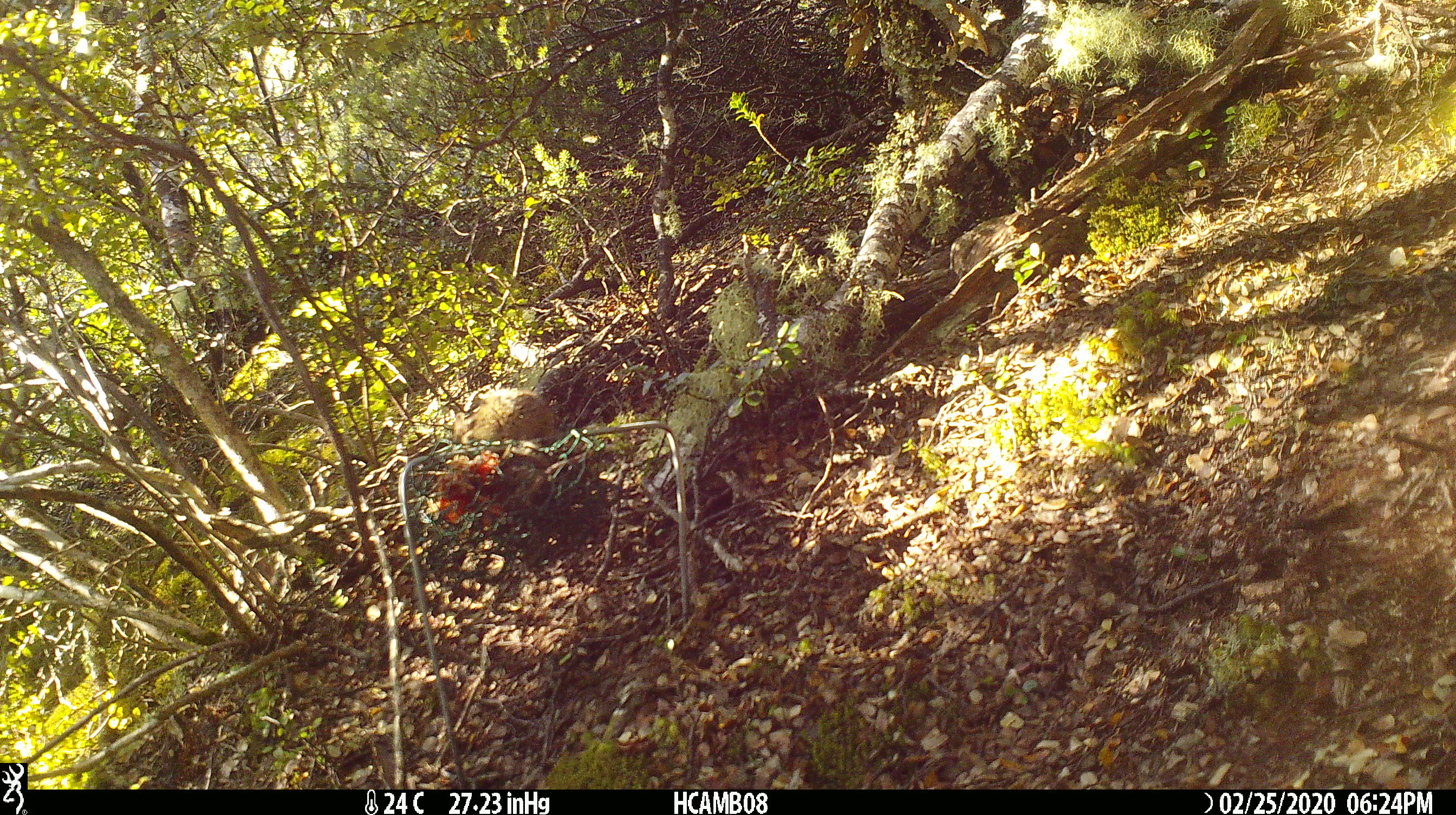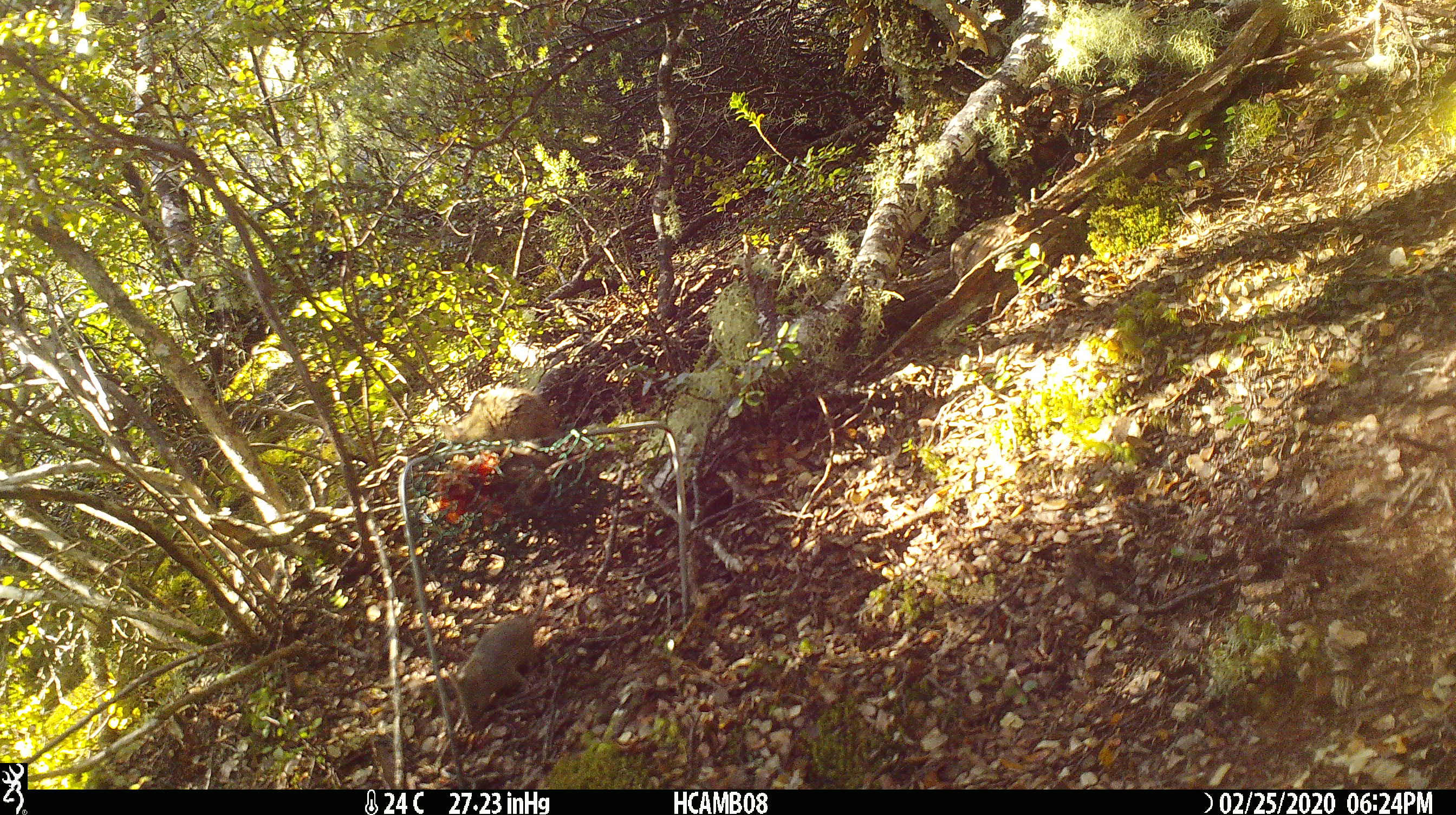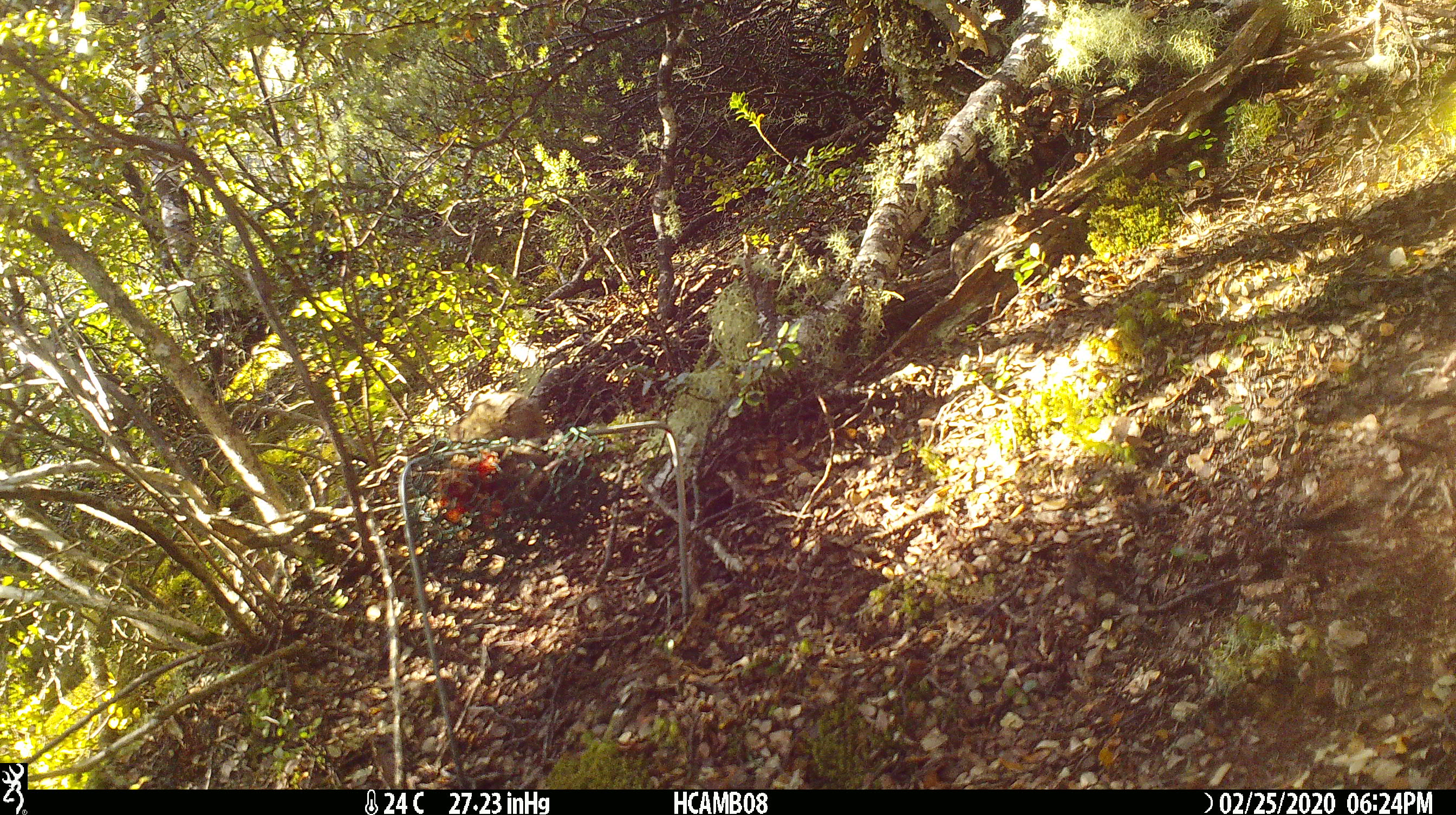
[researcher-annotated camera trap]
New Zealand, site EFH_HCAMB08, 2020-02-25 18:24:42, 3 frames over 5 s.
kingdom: Animalia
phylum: Chordata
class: Mammalia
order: Rodentia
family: Muridae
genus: Mus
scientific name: Mus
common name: mouse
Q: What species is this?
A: Mouse (Mus).